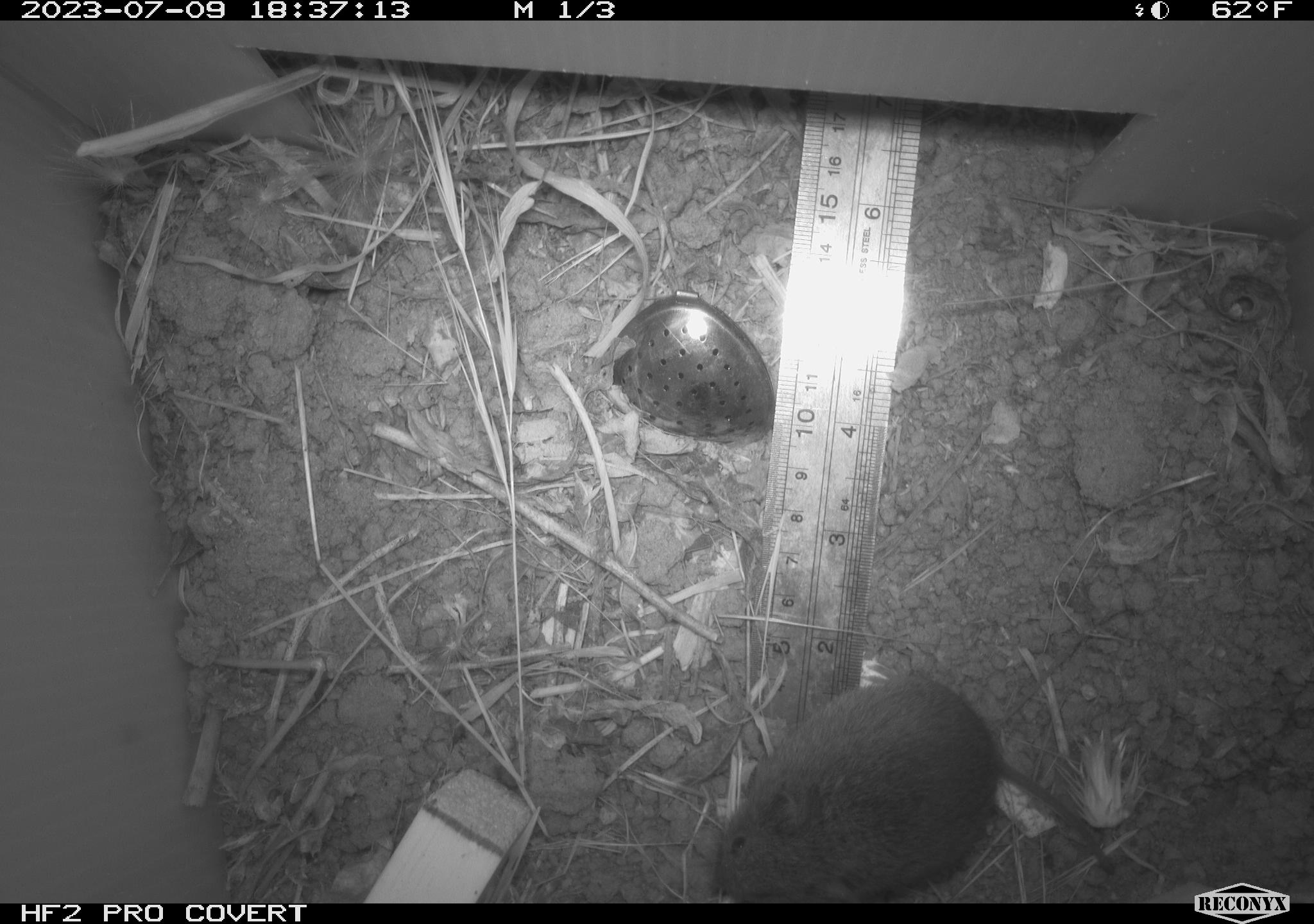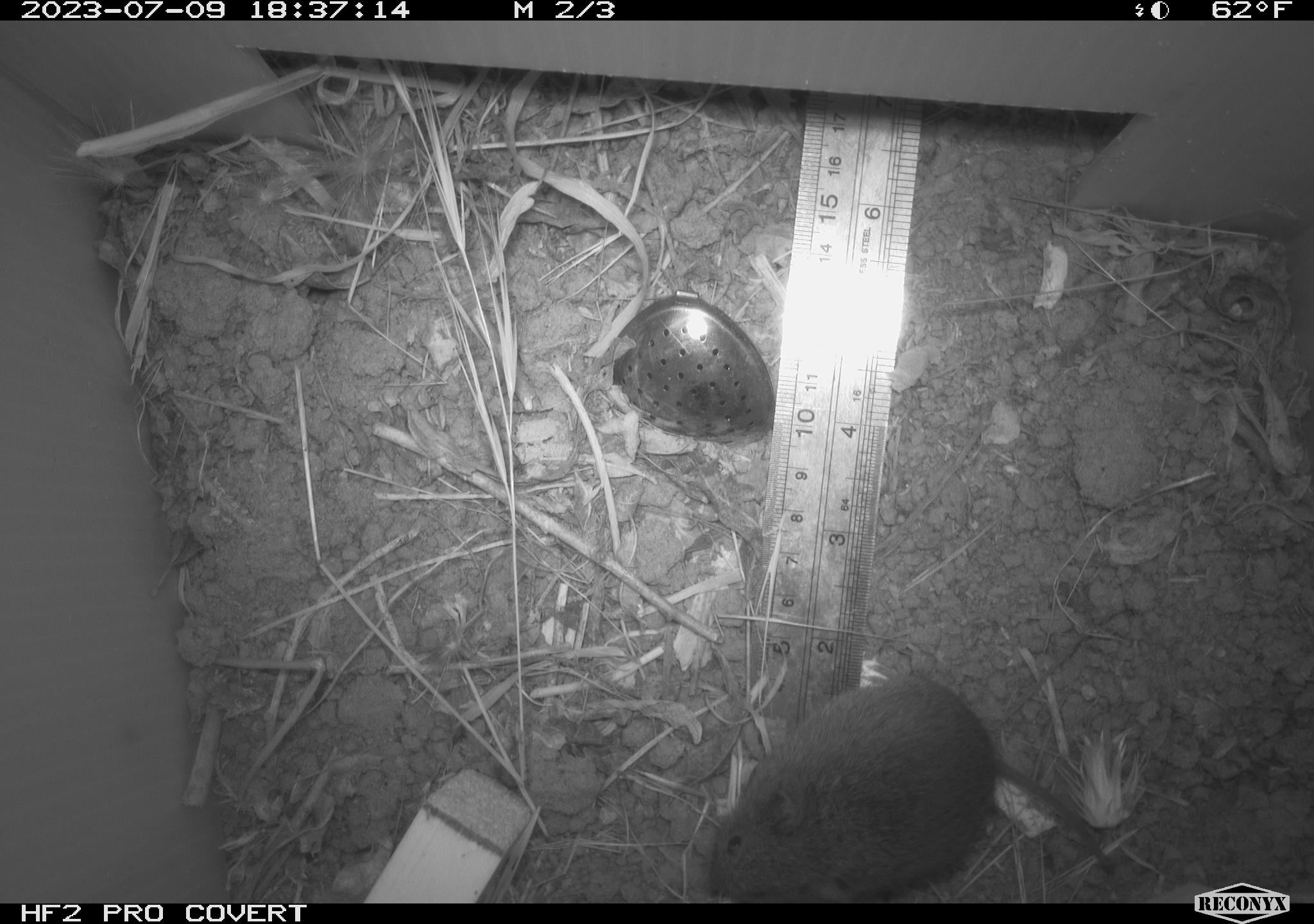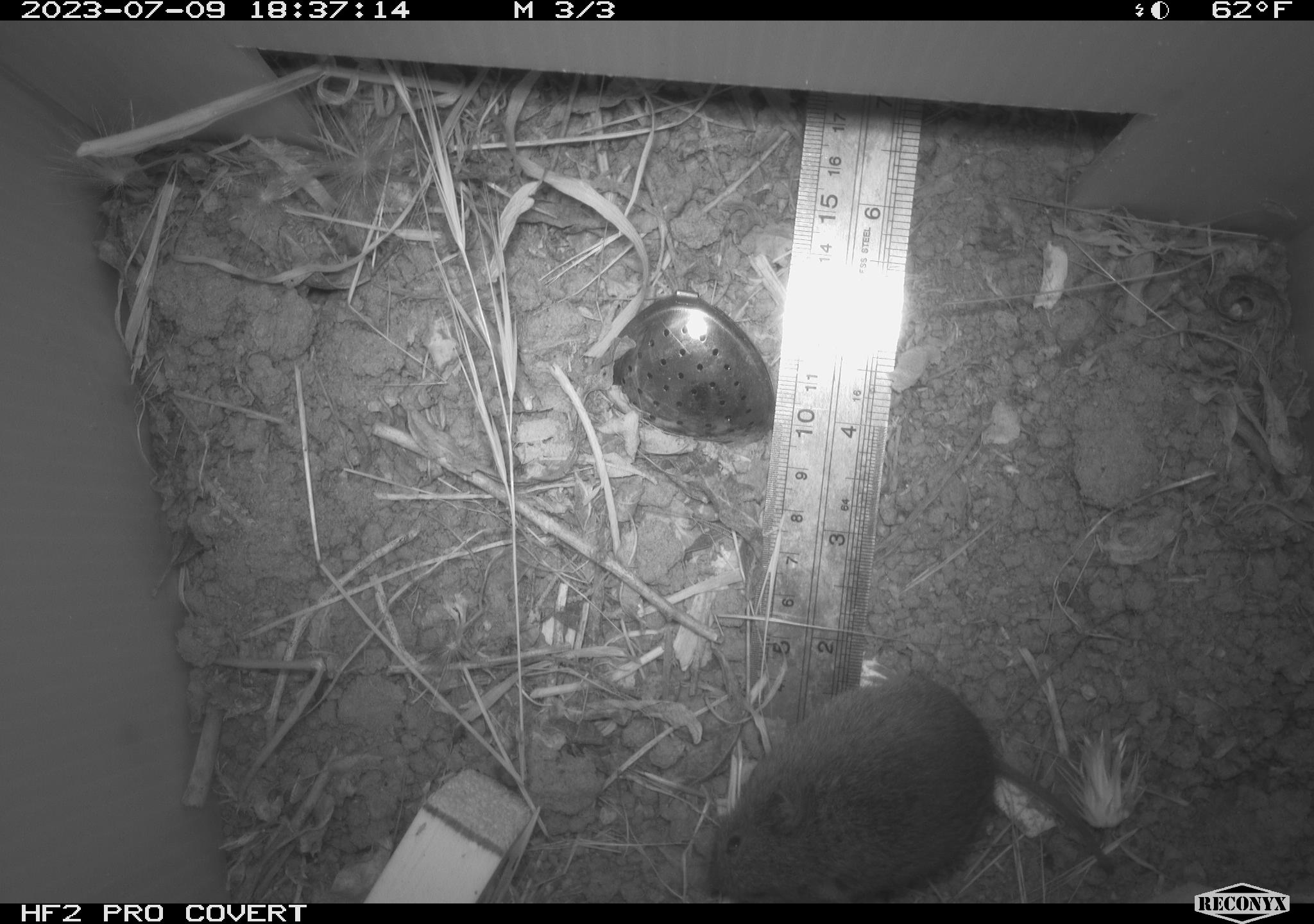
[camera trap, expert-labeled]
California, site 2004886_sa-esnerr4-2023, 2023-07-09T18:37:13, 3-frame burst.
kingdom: Animalia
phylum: Chordata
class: Mammalia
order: Rodentia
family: Cricetidae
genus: Microtus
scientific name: Microtus californicus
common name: california vole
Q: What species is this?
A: California vole (Microtus californicus).